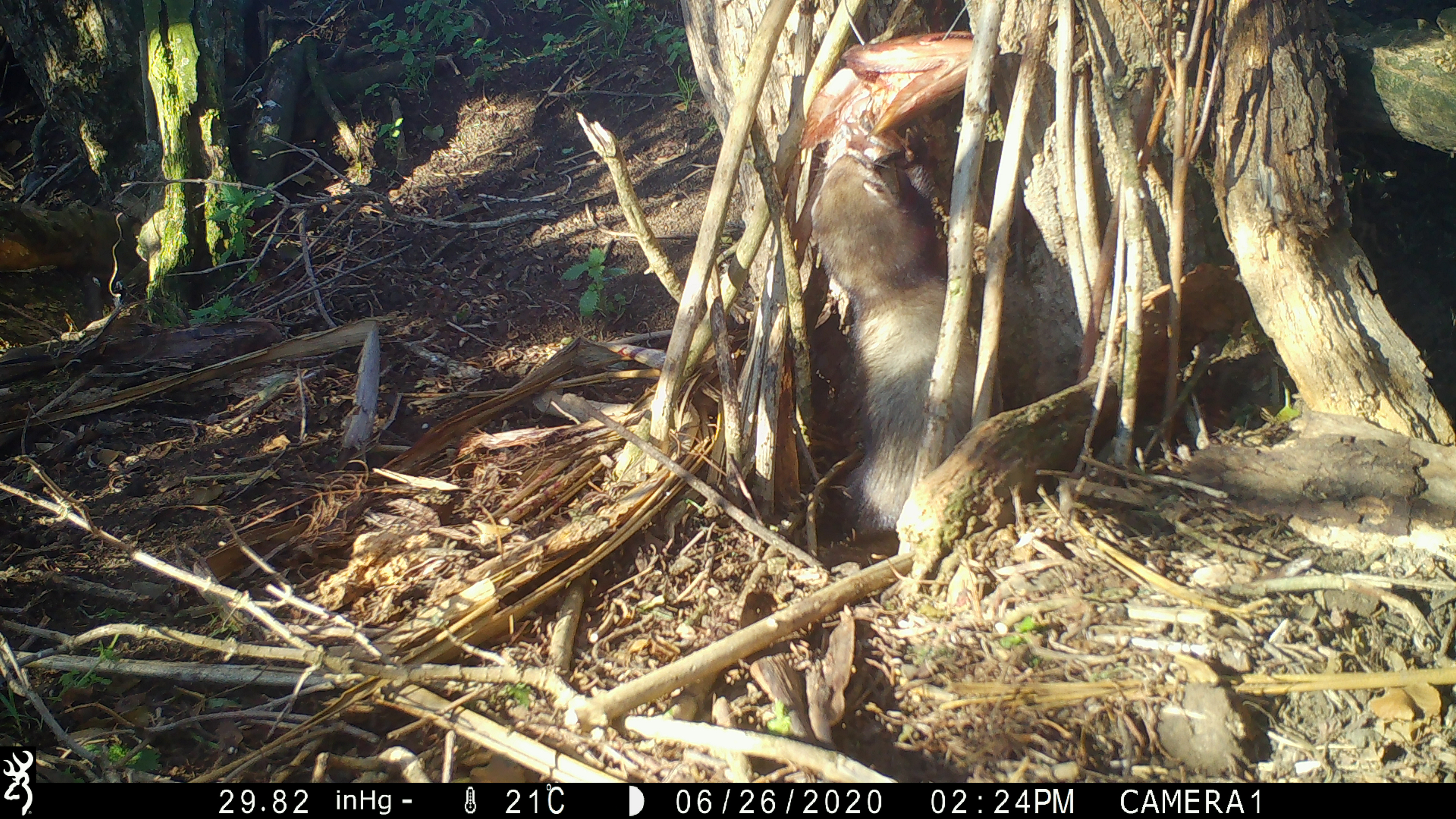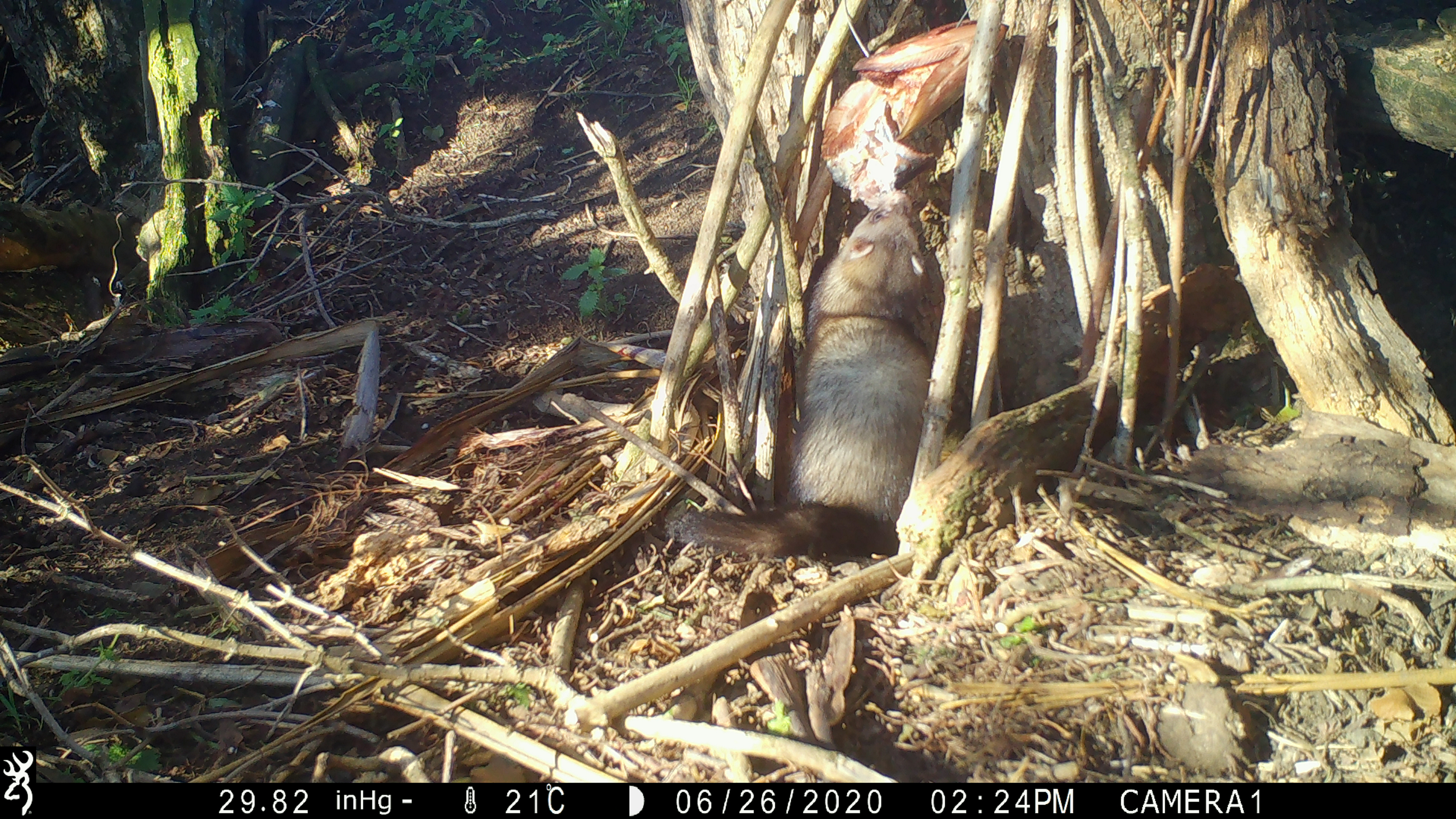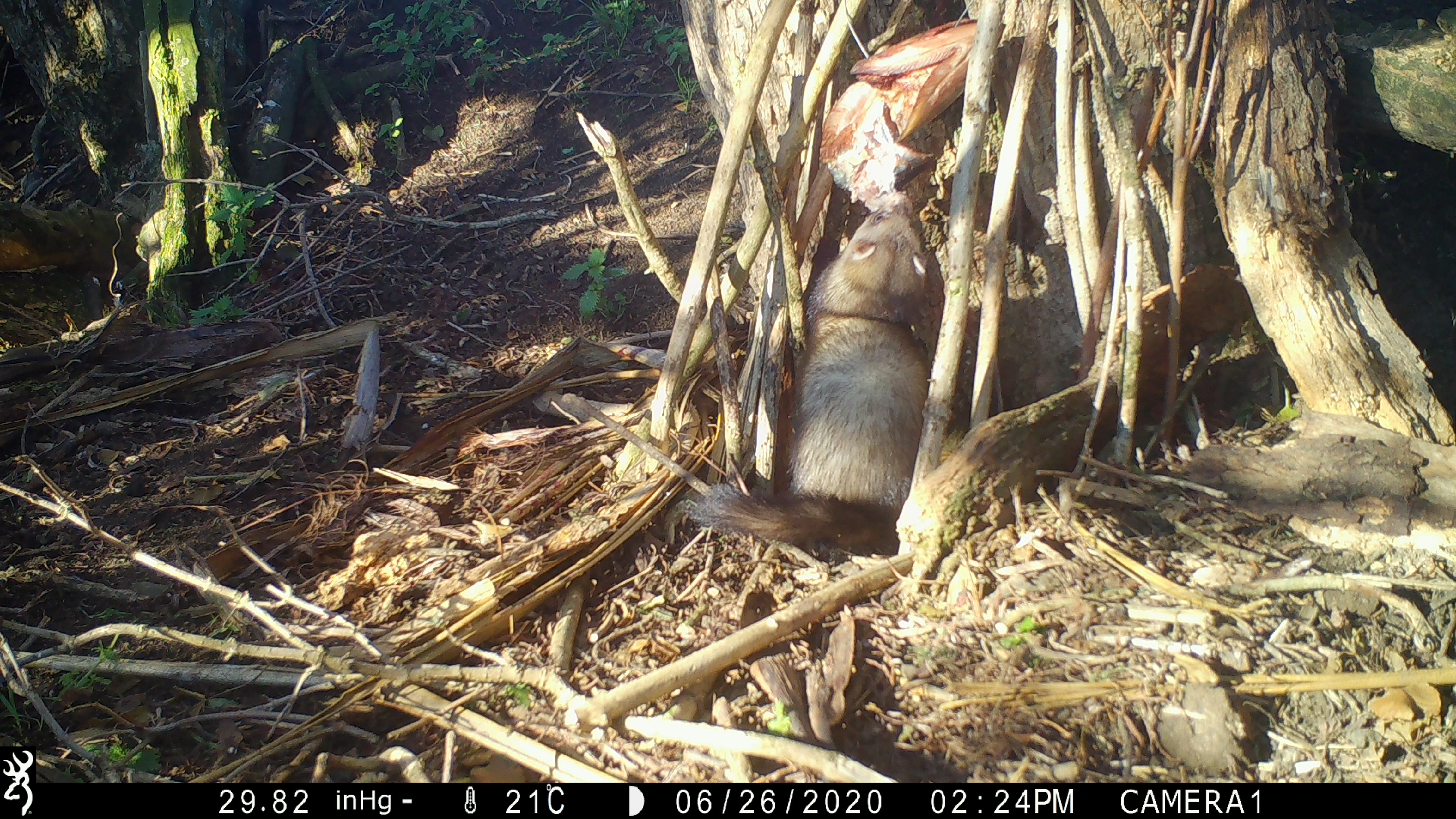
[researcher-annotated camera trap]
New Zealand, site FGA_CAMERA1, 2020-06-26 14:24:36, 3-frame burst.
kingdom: Animalia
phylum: Chordata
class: Mammalia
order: Carnivora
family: Mustelidae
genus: Mustela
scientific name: Mustela furo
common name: ferret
Ferret (Mustela furo).